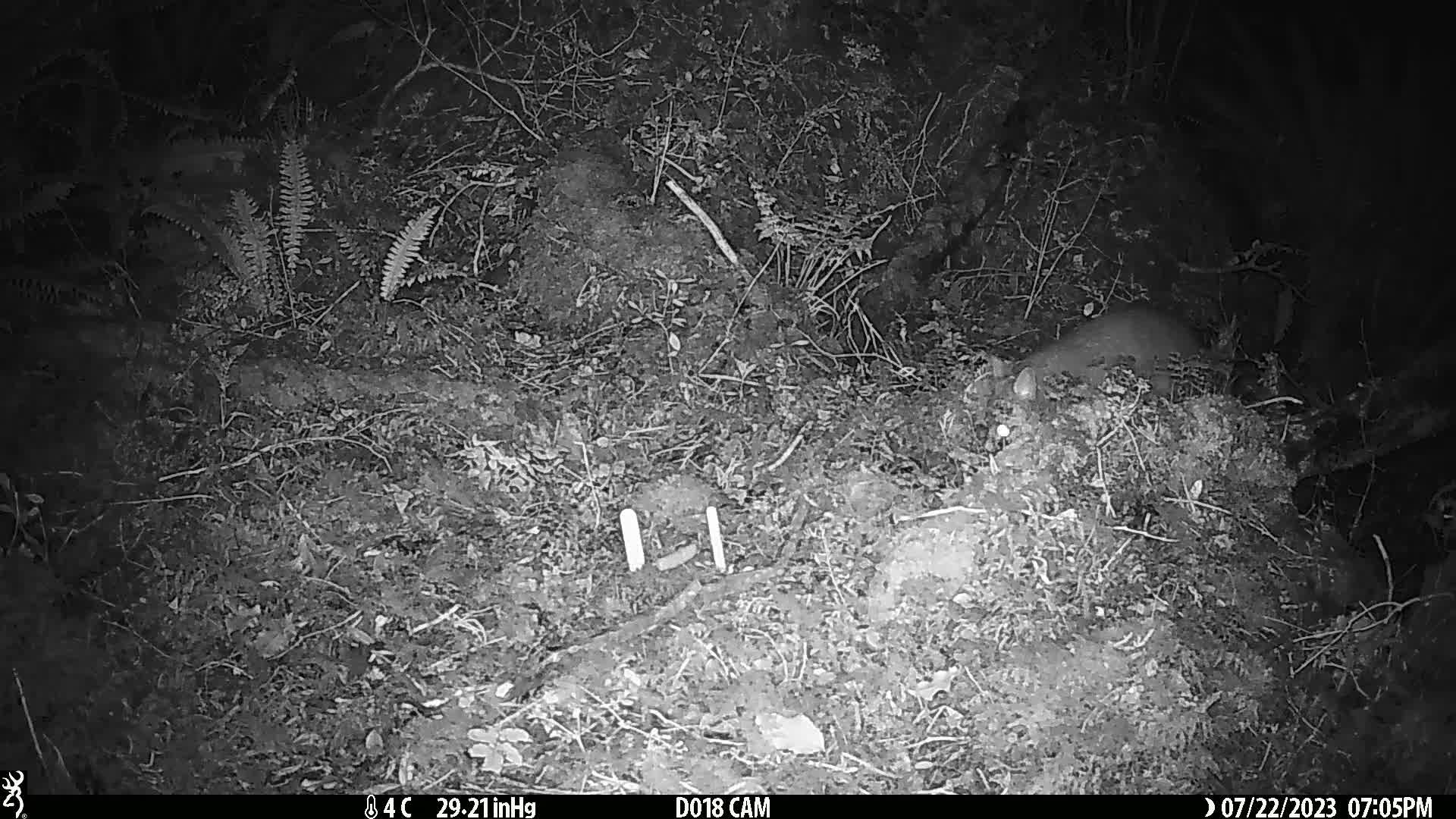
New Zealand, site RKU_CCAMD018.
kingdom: Animalia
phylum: Chordata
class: Mammalia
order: Diprotodontia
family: Phalangeridae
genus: Trichosurus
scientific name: Trichosurus vulpecula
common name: common brushtail possum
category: possum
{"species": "possum (common brushtail possum) (Trichosurus vulpecula)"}